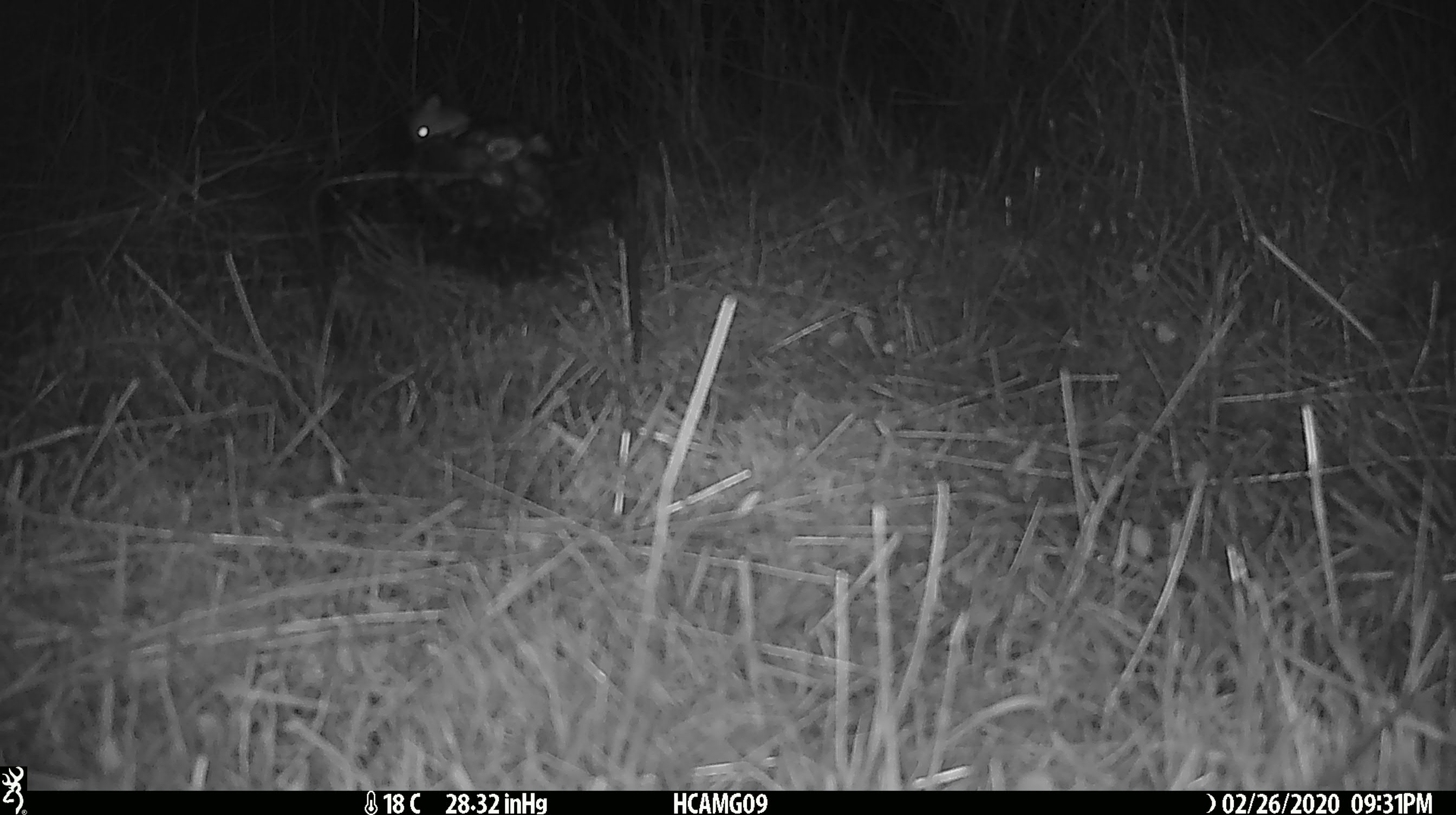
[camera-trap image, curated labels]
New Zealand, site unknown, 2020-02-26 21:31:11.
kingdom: Animalia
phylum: Chordata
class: Mammalia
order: Rodentia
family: Muridae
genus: Mus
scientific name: Mus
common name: mouse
Mouse (Mus).